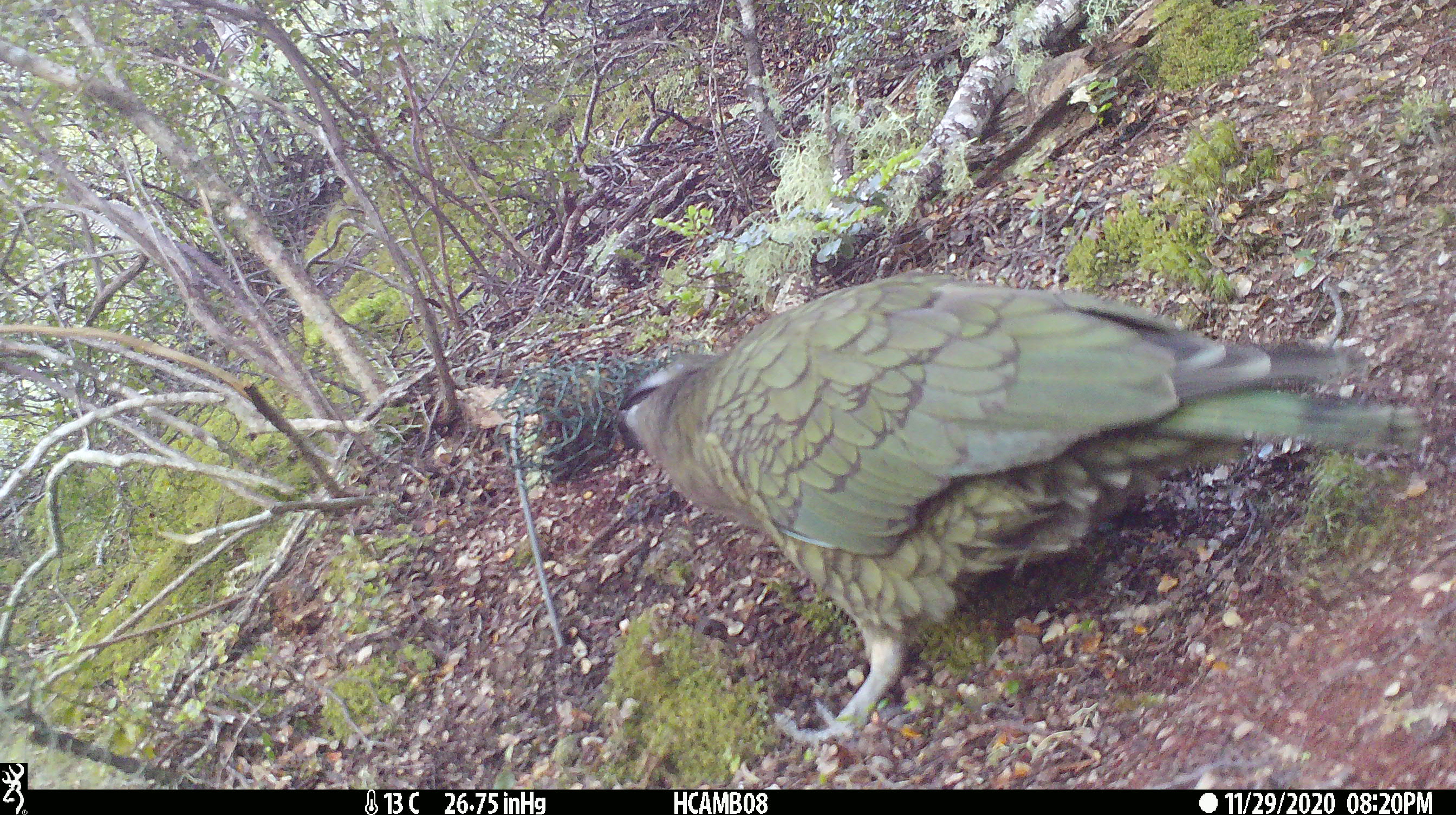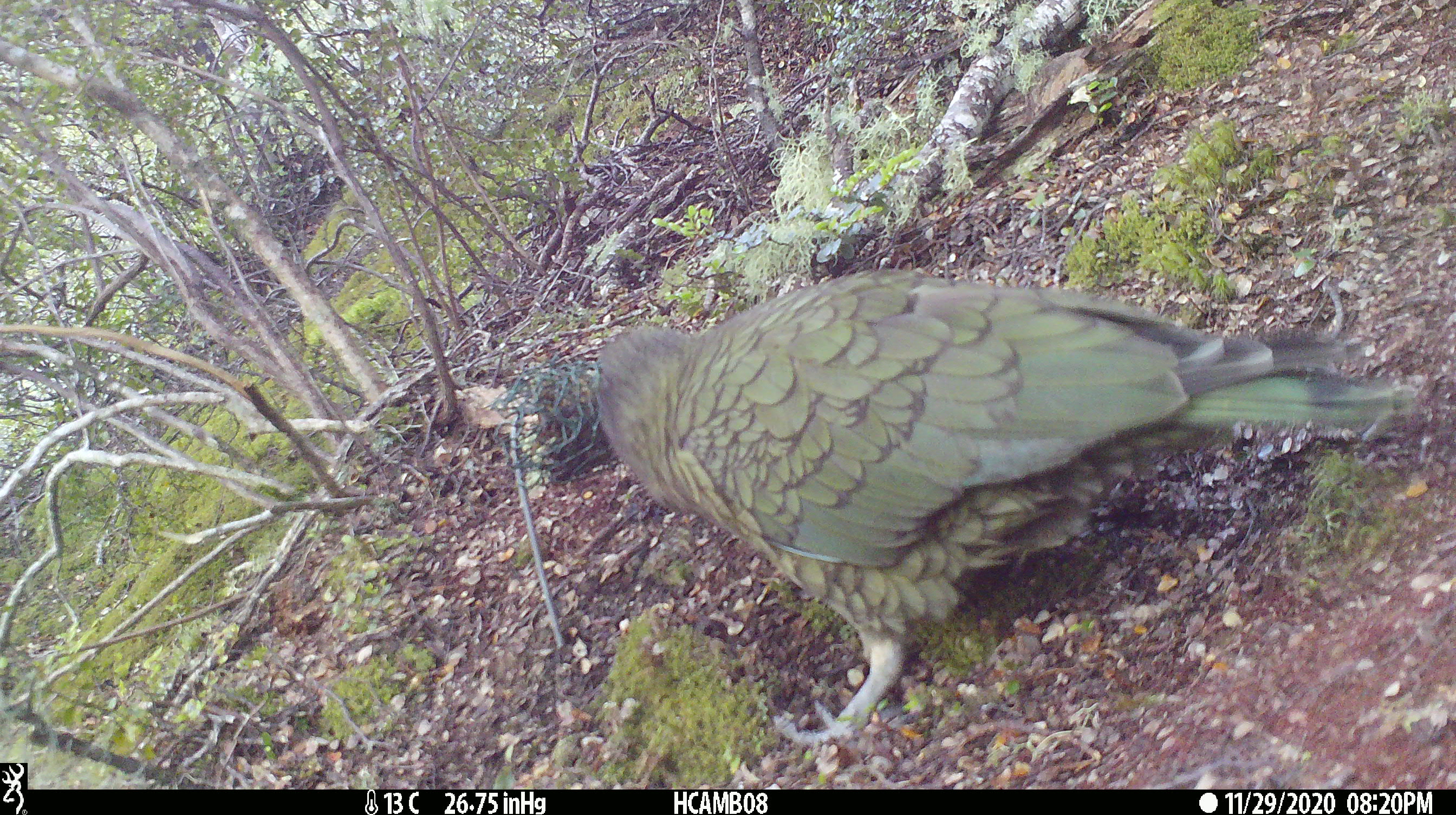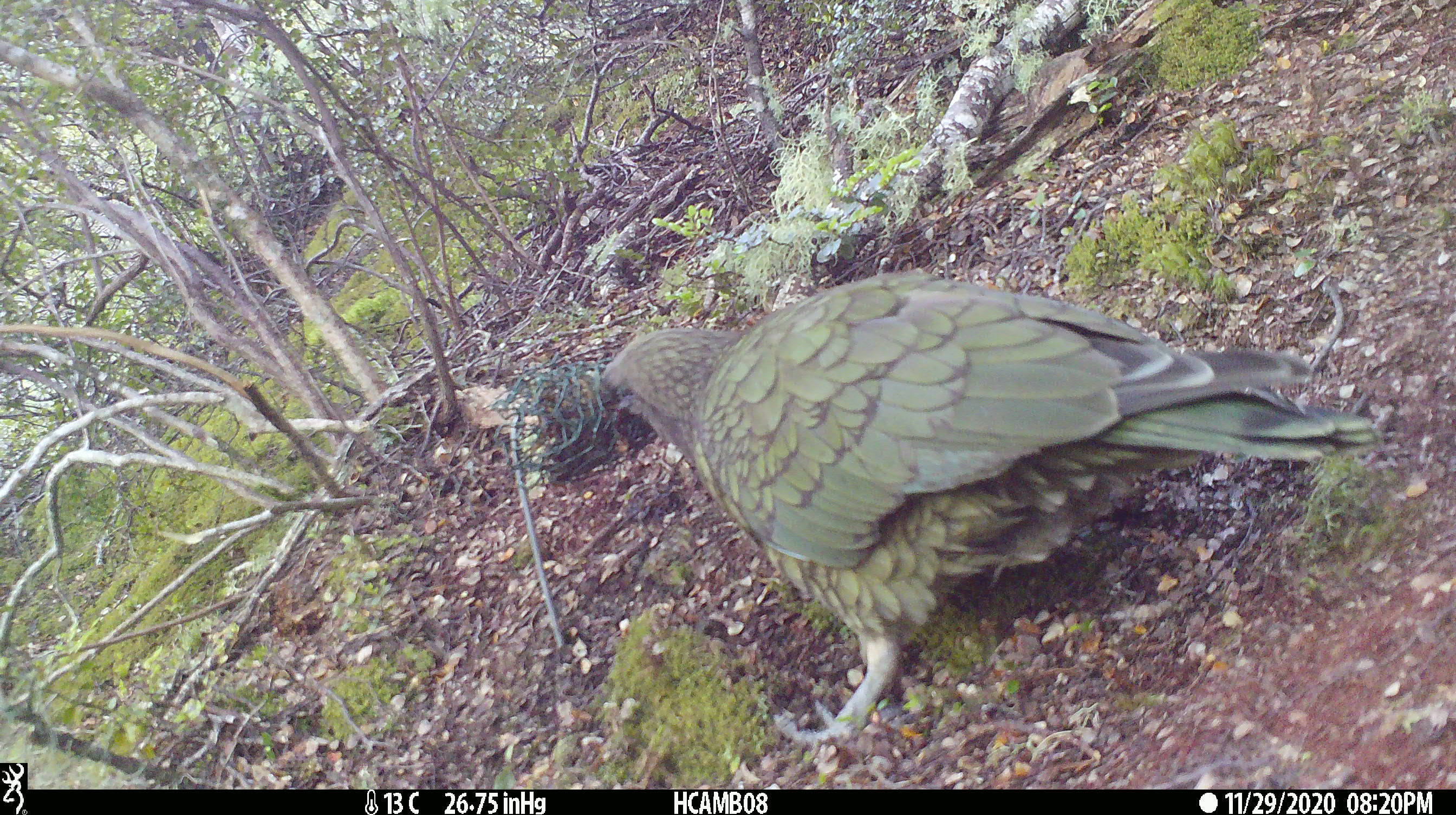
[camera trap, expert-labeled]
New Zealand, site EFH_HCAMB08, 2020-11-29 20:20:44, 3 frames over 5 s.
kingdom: Animalia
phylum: Chordata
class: Aves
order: Psittaciformes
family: Strigopidae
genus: Nestor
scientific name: Nestor notabilis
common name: kea